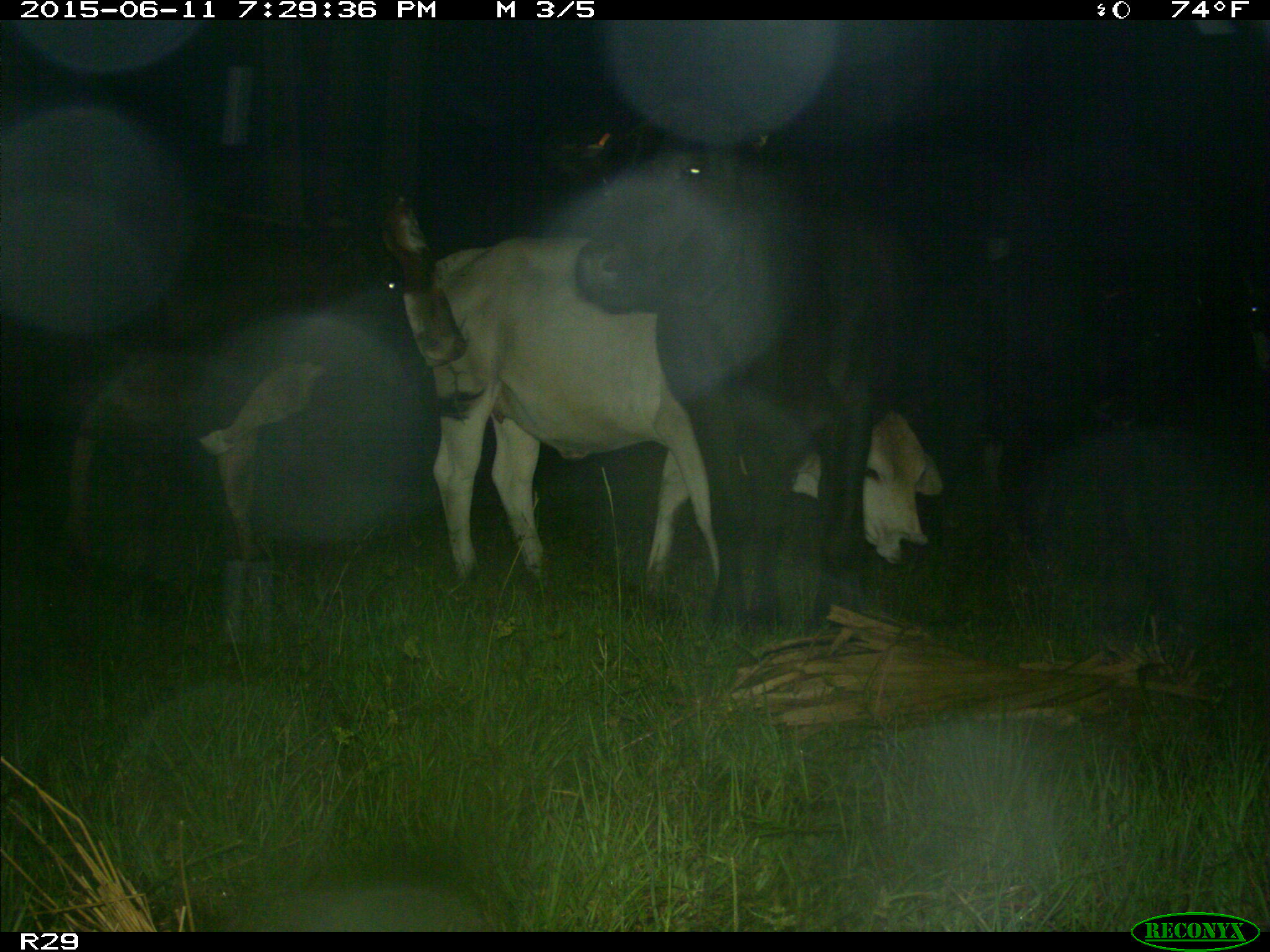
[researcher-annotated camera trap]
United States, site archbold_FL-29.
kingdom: Animalia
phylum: Chordata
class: Mammalia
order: Artiodactyla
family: Bovidae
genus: Bos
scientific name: Bos taurus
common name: domestic cow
Bos taurus (domestic cow).